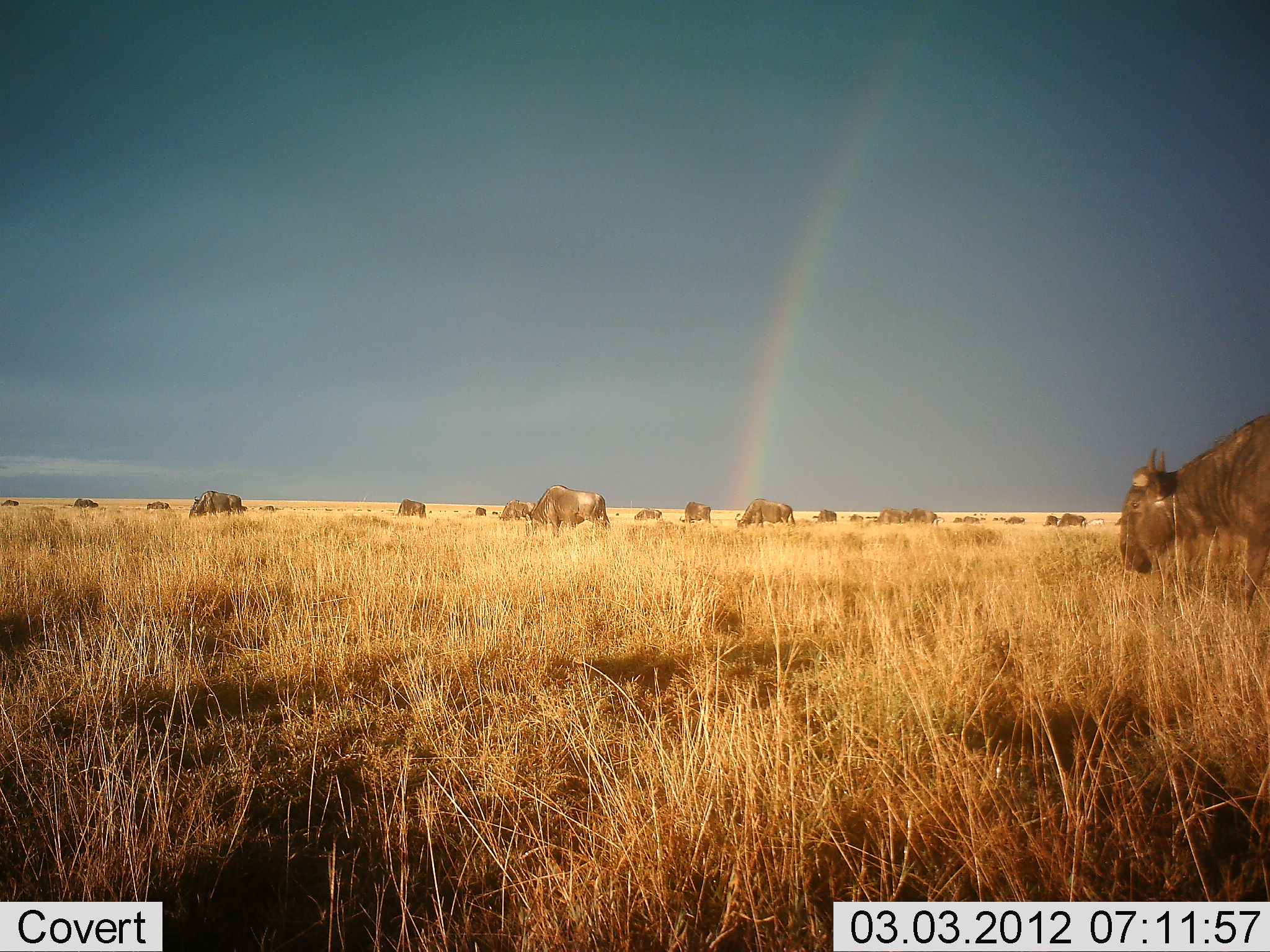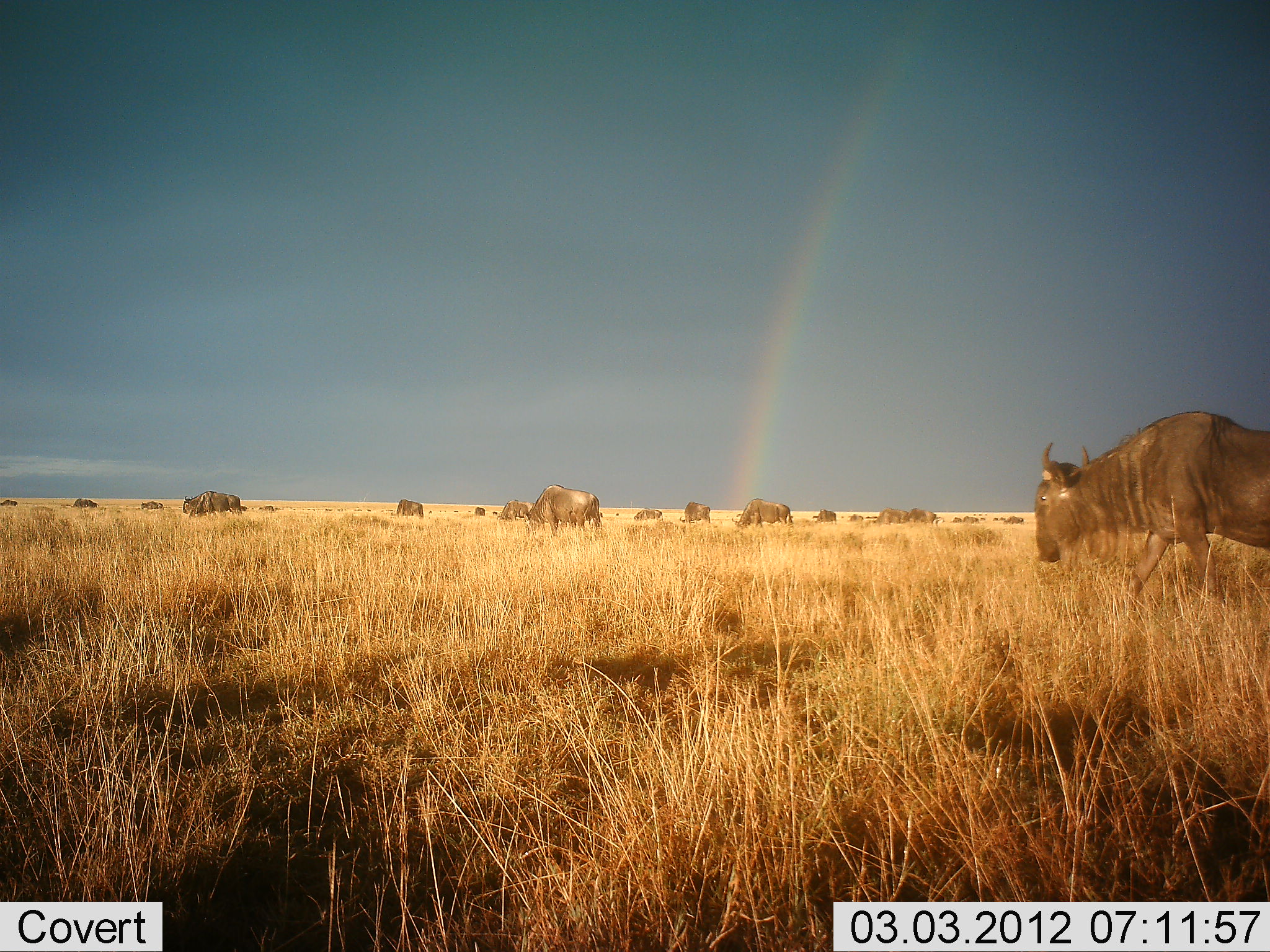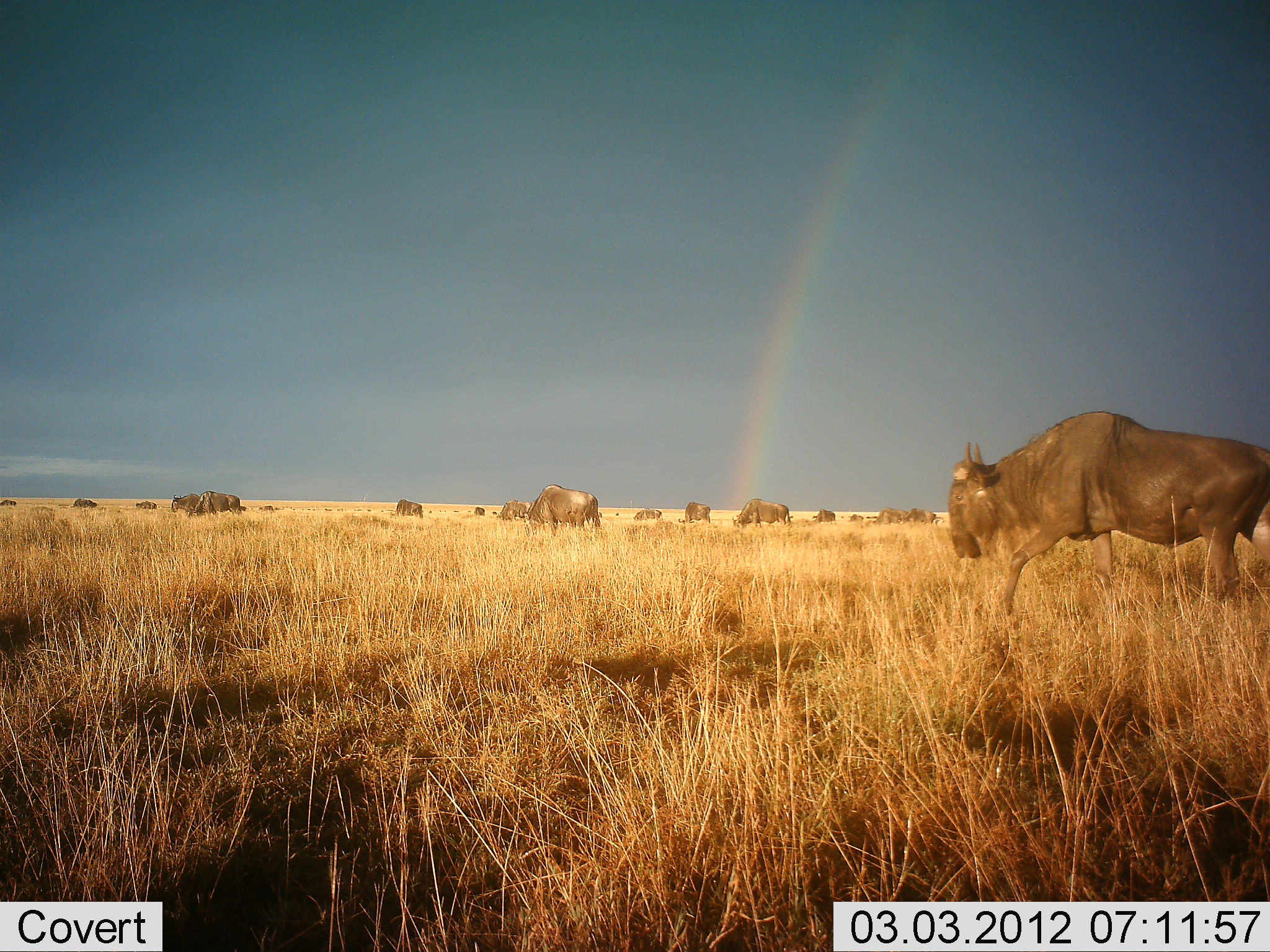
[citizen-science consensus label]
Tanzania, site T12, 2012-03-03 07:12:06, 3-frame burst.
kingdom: Animalia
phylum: Chordata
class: Mammalia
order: Artiodactyla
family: Bovidae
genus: Connochaetes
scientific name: Connochaetes taurinus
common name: blue wildebeest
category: wildebeest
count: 11-50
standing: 27%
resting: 0%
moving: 87%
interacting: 0%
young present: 7%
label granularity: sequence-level